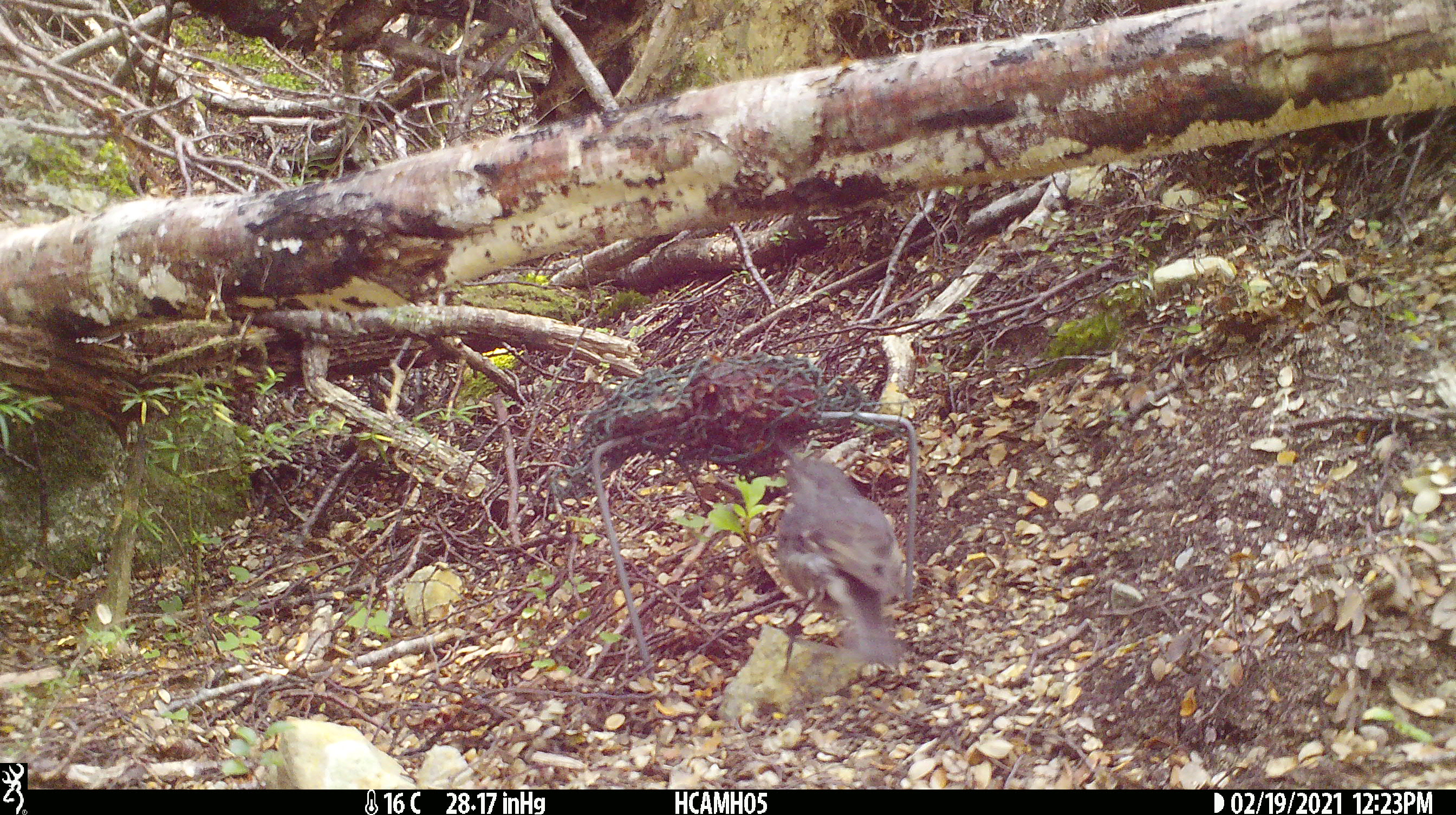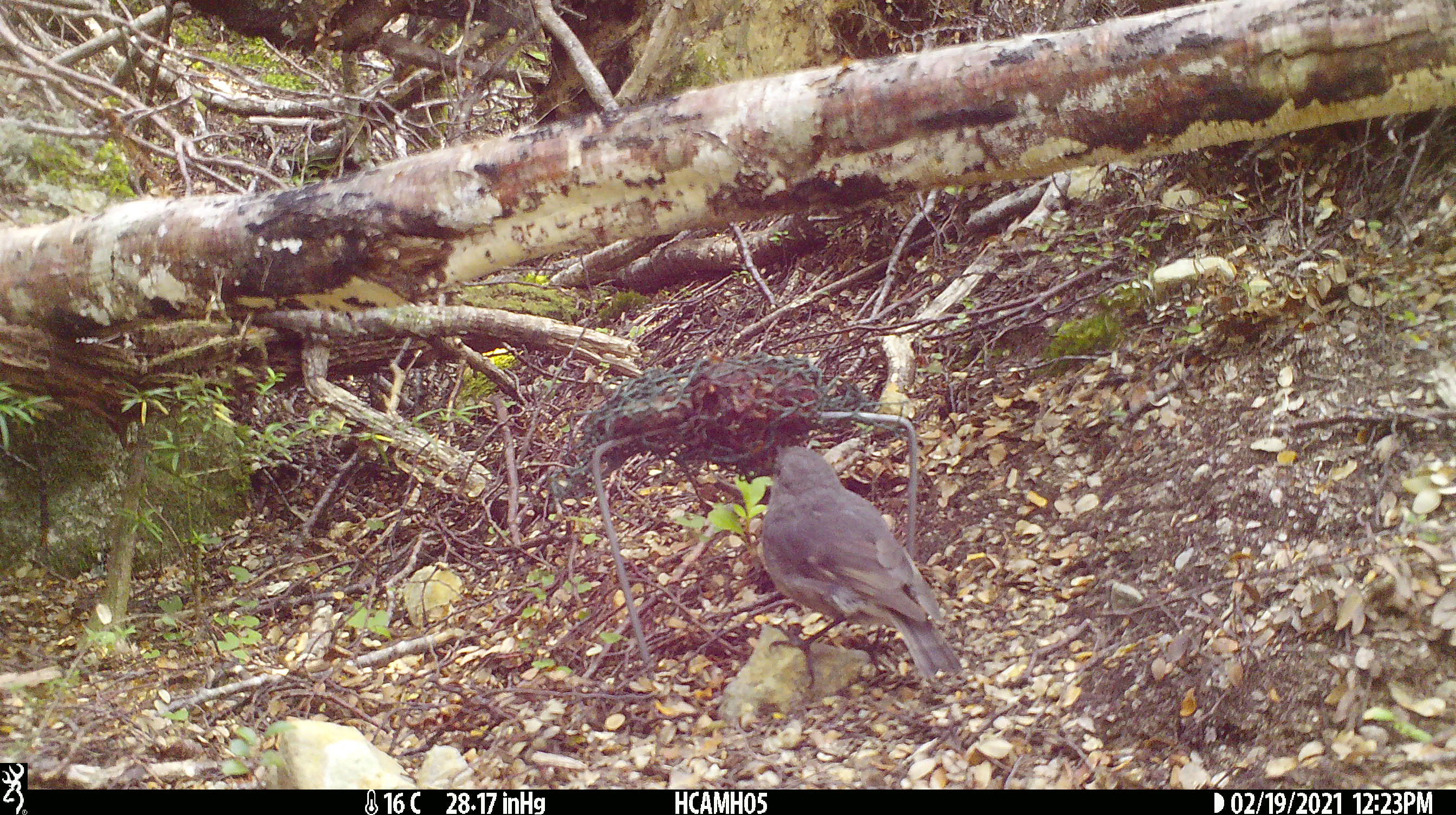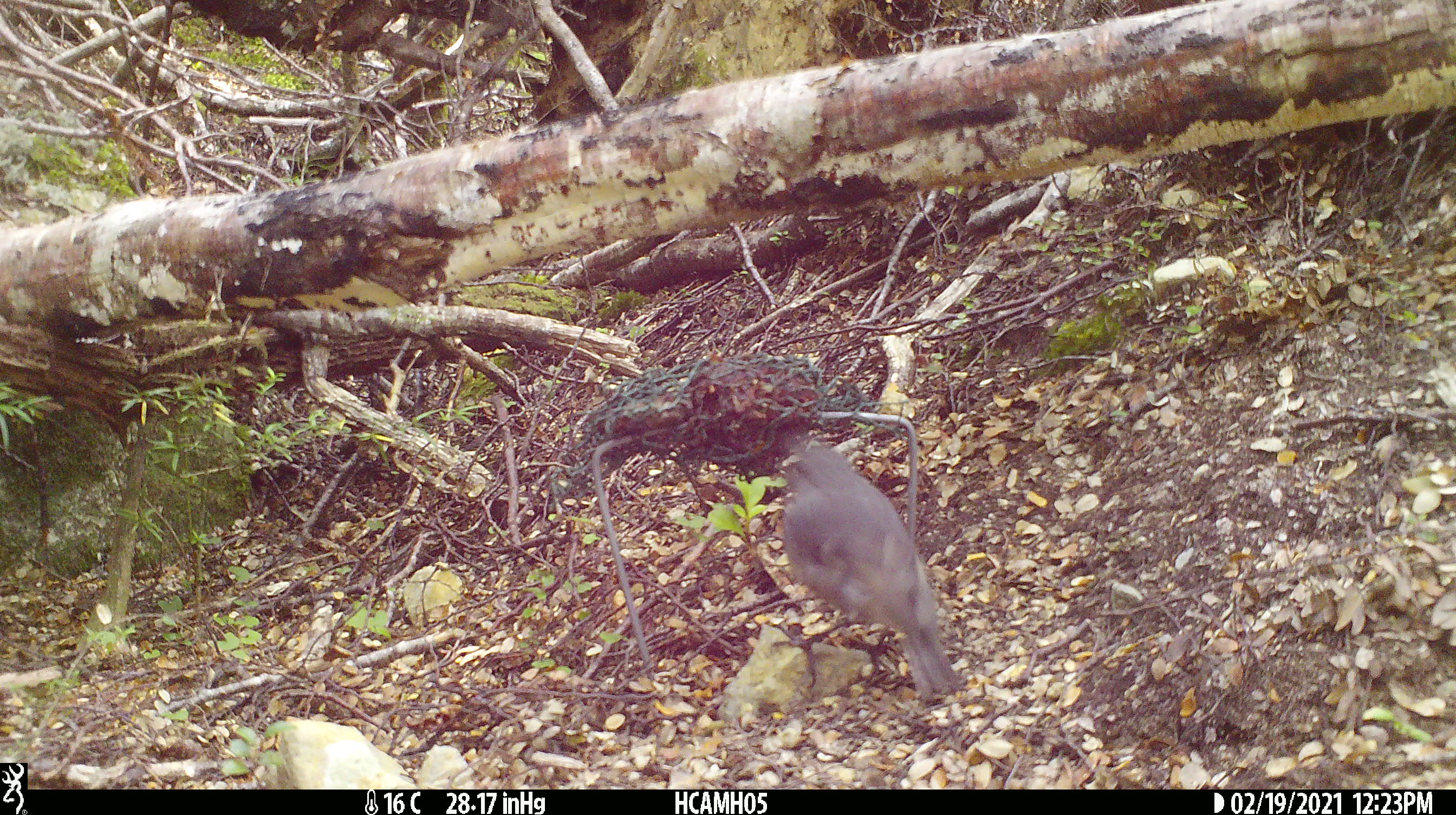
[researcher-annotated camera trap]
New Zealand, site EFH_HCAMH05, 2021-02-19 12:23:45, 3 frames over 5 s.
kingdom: Animalia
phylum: Chordata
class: Aves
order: Passeriformes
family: Petroicidae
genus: Petroica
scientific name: Petroica australis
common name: new zealand robin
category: robin